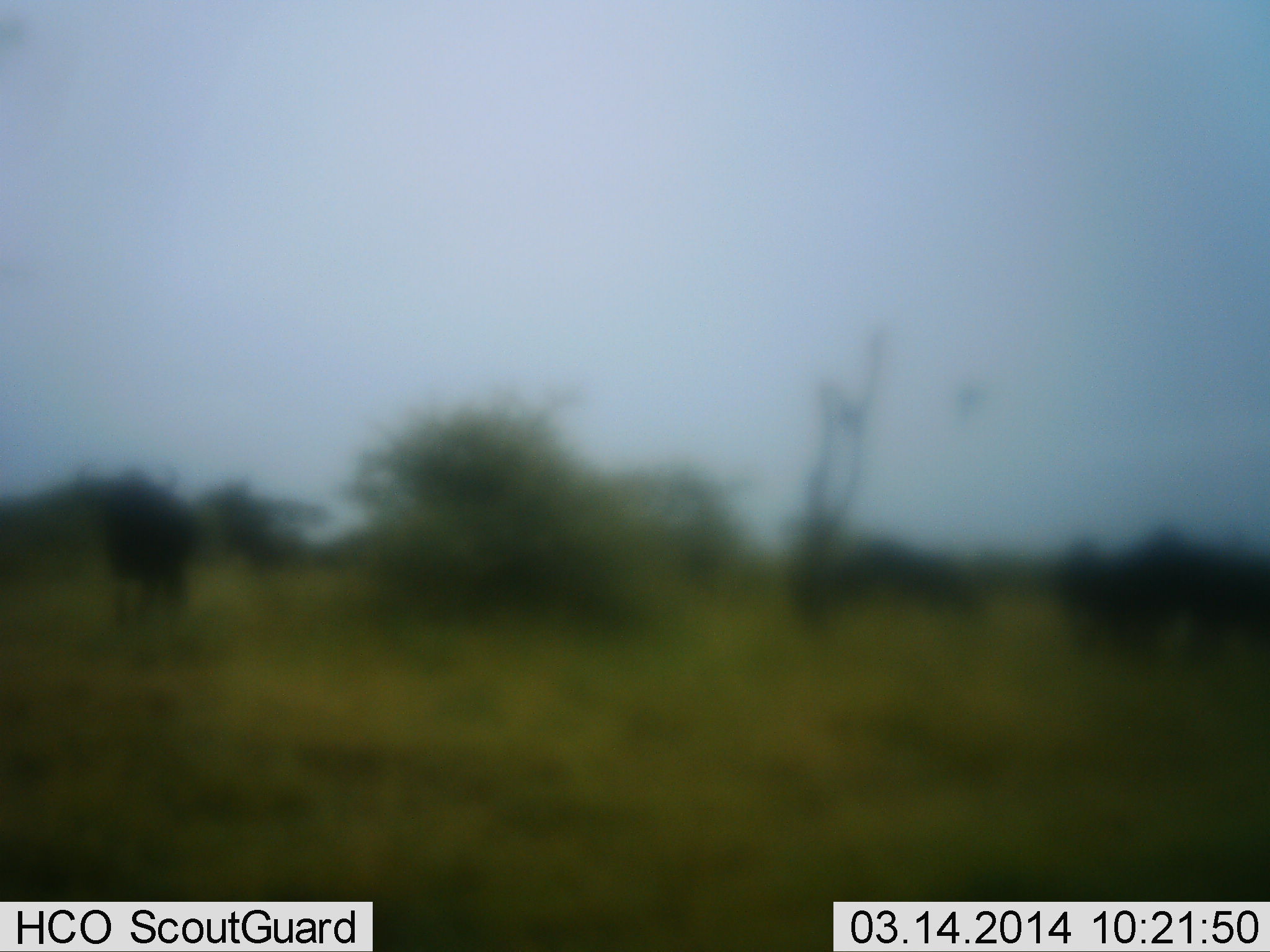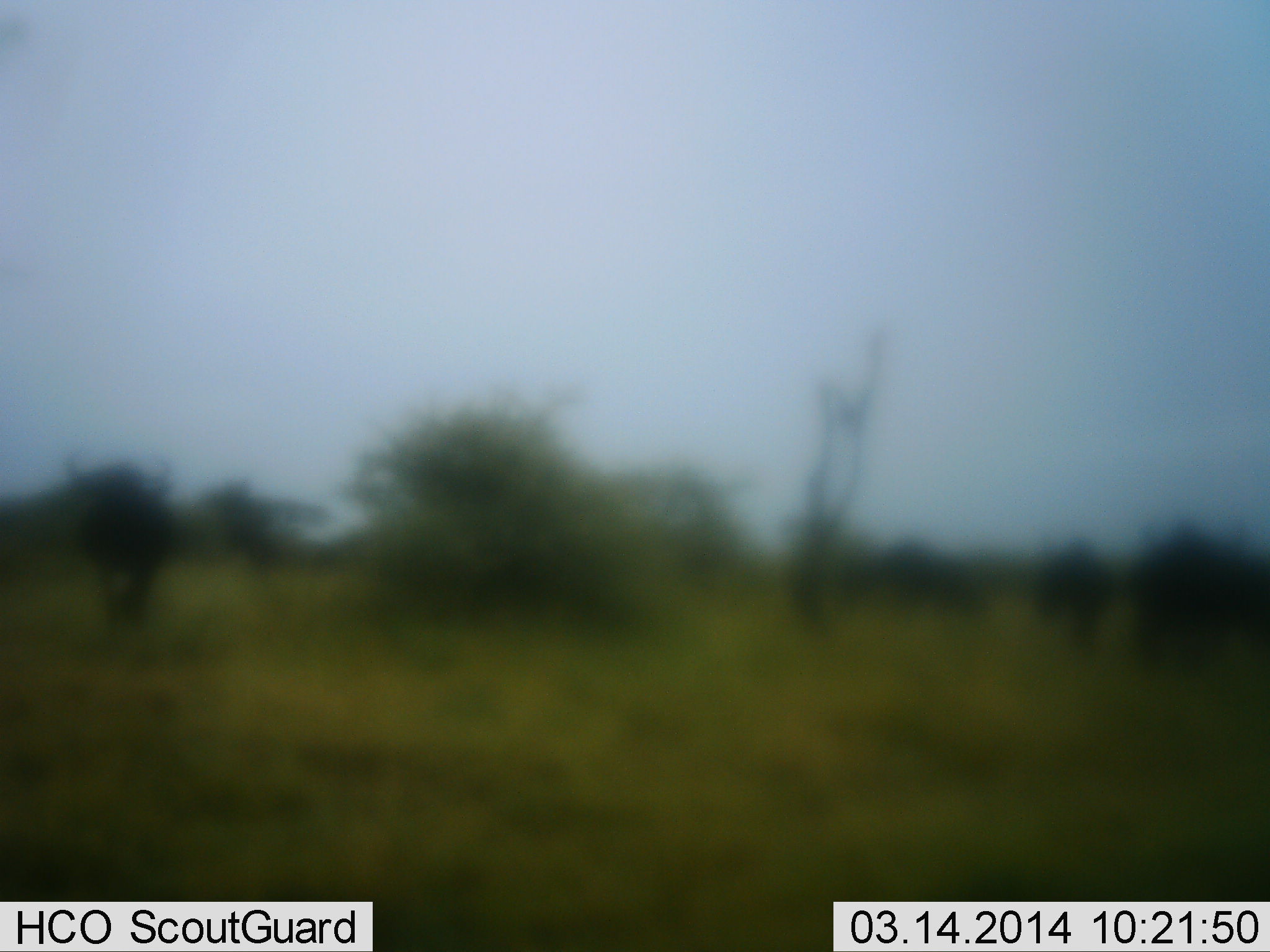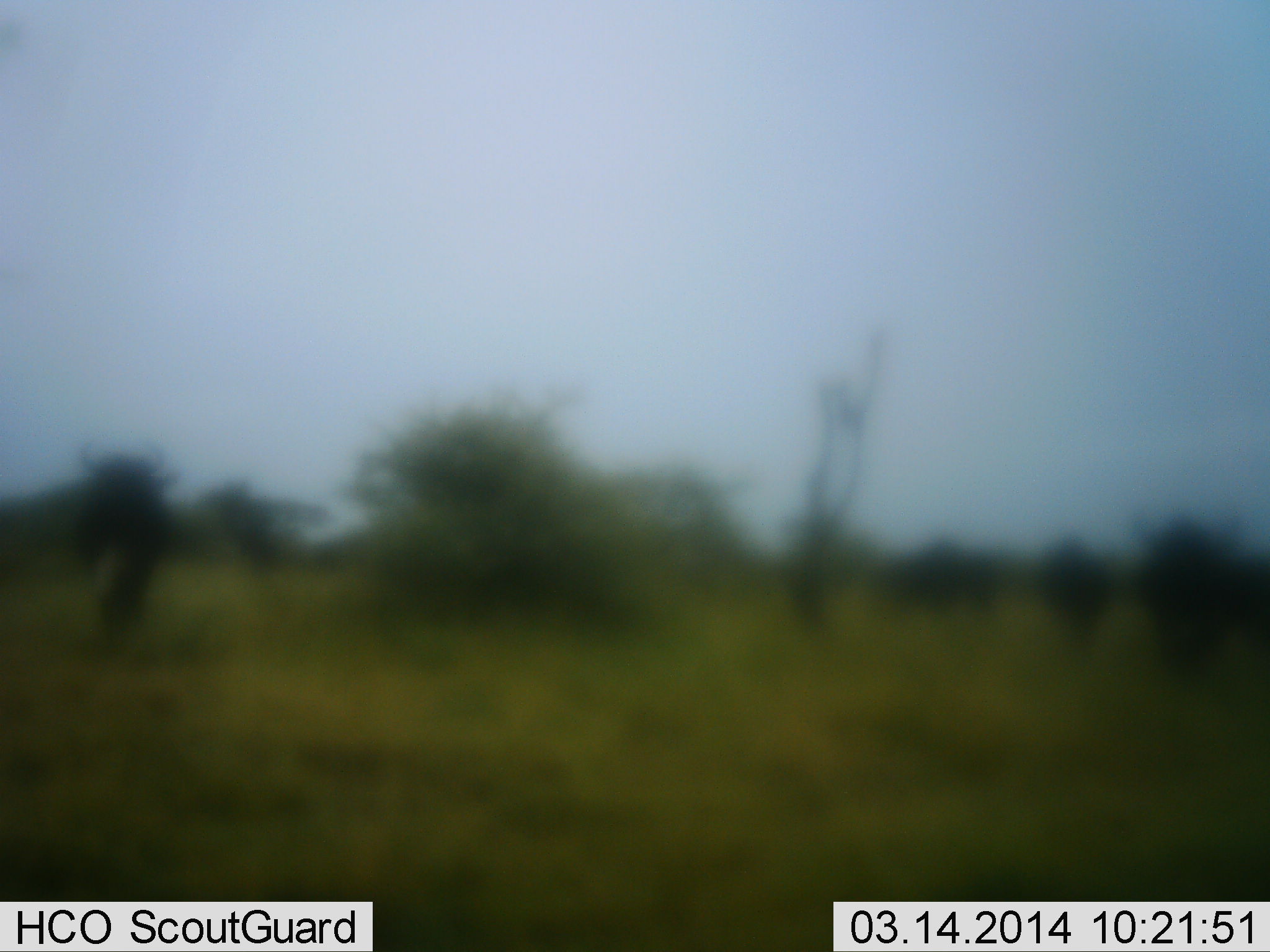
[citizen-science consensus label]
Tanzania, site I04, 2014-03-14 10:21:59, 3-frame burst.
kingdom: Animalia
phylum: Chordata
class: Mammalia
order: Artiodactyla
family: Bovidae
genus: Connochaetes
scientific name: Connochaetes taurinus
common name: blue wildebeest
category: wildebeest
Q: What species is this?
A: Wildebeest (blue wildebeest) (Connochaetes taurinus).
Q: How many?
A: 5.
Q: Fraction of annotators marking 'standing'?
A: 30%.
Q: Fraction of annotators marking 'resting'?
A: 0%.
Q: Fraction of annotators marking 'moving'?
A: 100%.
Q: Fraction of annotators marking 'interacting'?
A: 0%.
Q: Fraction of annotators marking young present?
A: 0%.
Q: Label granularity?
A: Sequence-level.